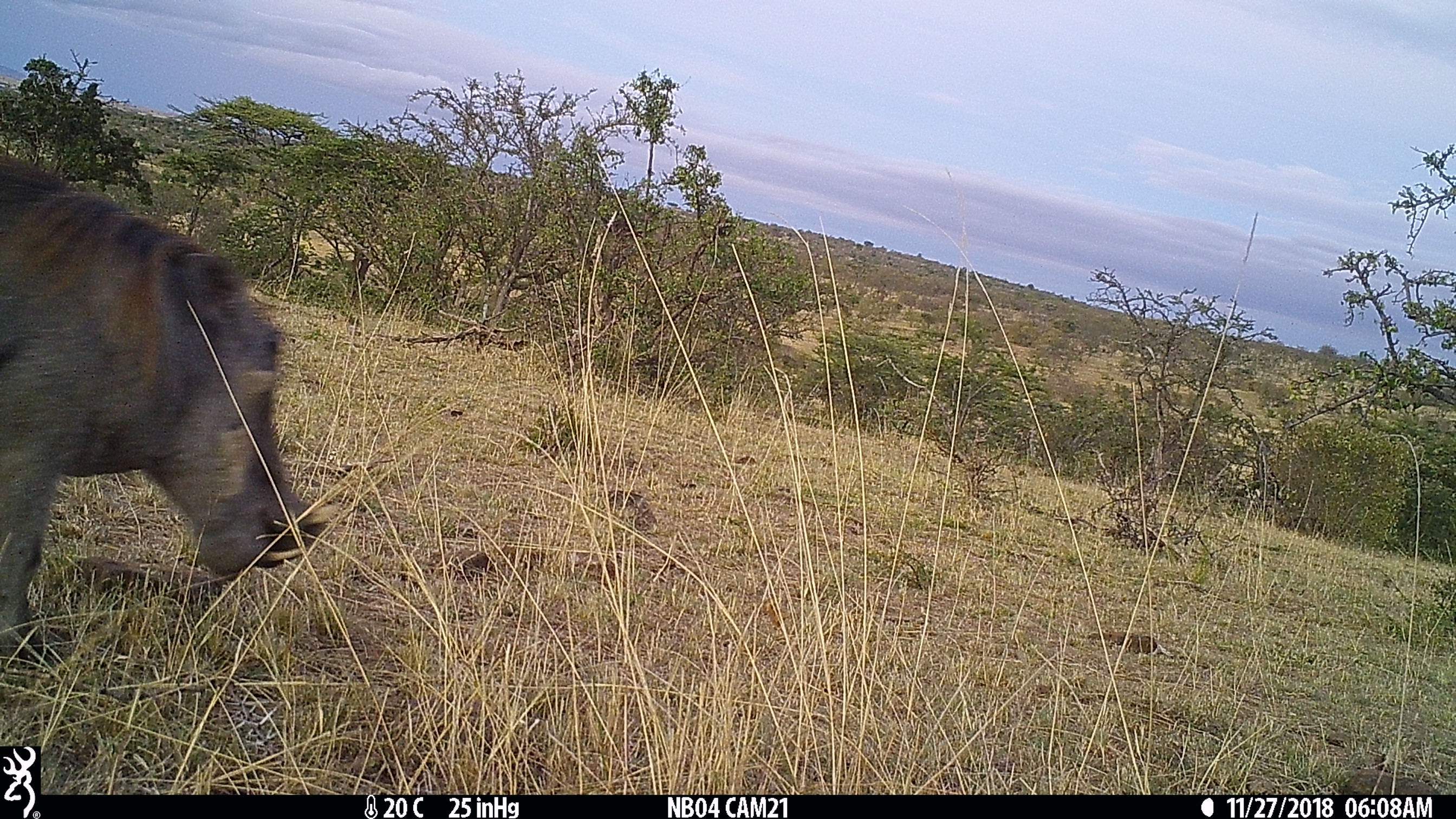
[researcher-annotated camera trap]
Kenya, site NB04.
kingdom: Animalia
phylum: Chordata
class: Mammalia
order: Artiodactyla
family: Suidae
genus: Phacochoerus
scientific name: Phacochoerus africanus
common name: common warthog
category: warthog